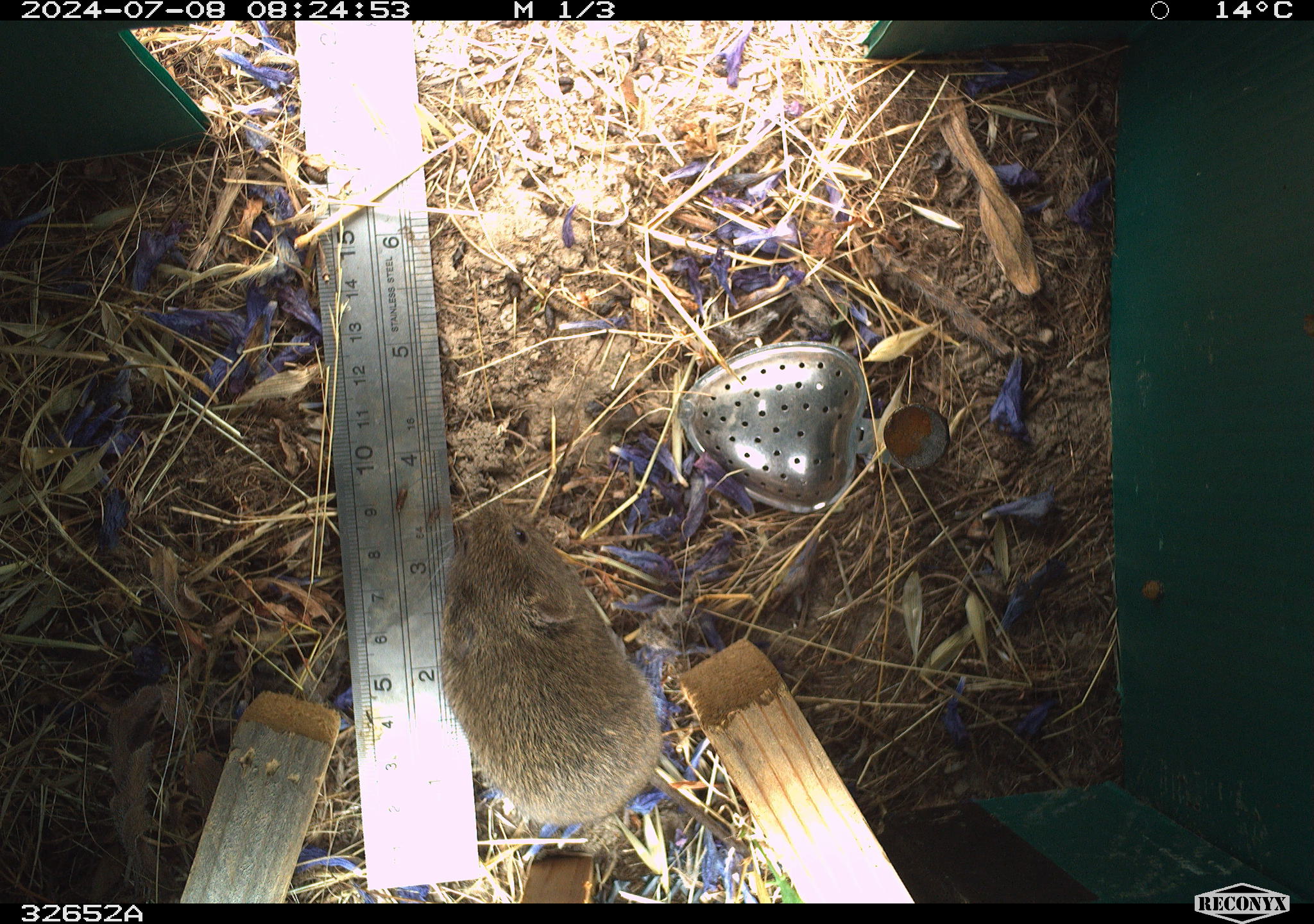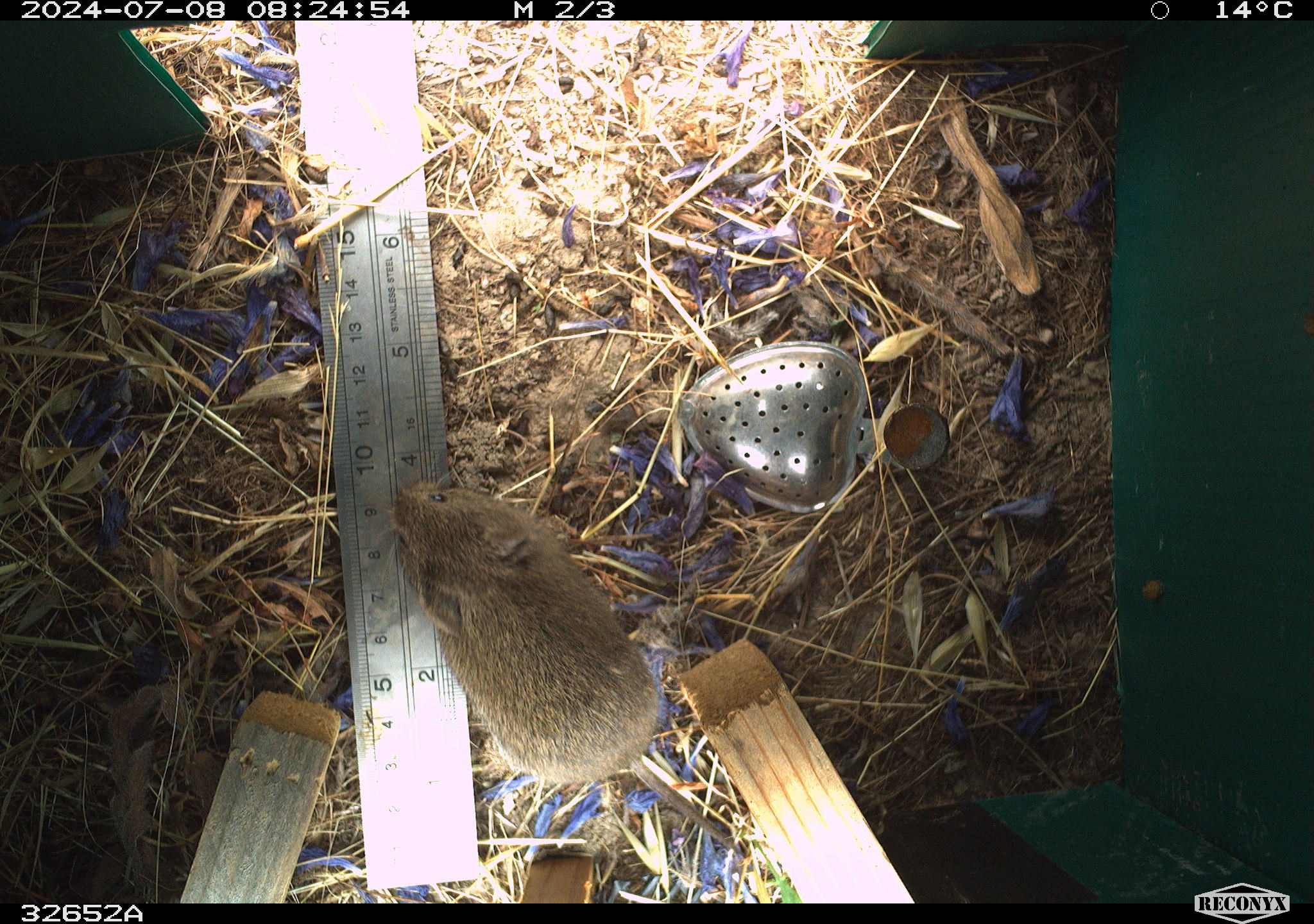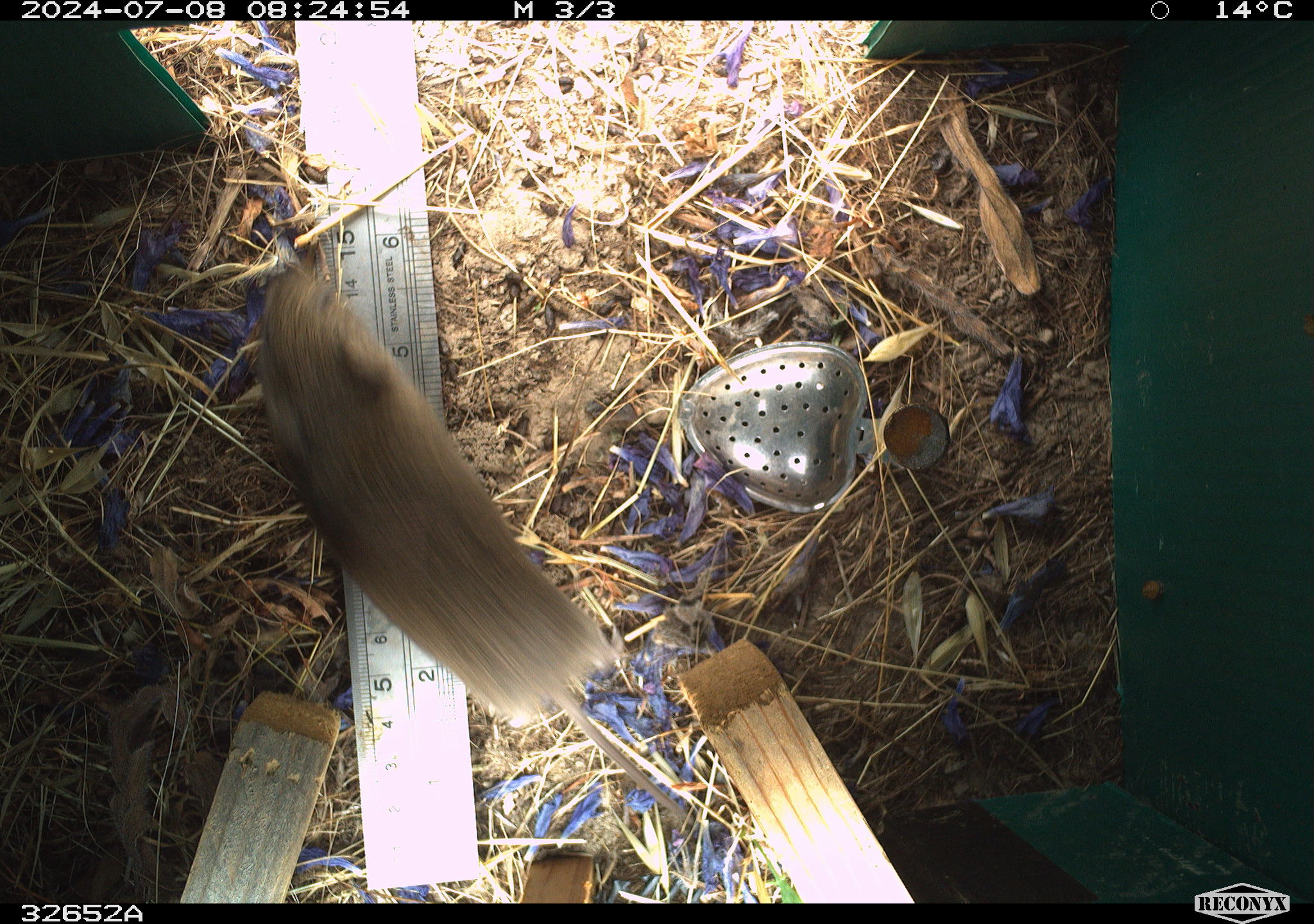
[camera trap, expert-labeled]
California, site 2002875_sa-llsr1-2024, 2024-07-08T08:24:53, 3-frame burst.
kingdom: Animalia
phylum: Chordata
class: Mammalia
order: Rodentia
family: Cricetidae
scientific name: Arvicolinae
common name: voles, lemmings, and muskrats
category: arvicolinae subfamily